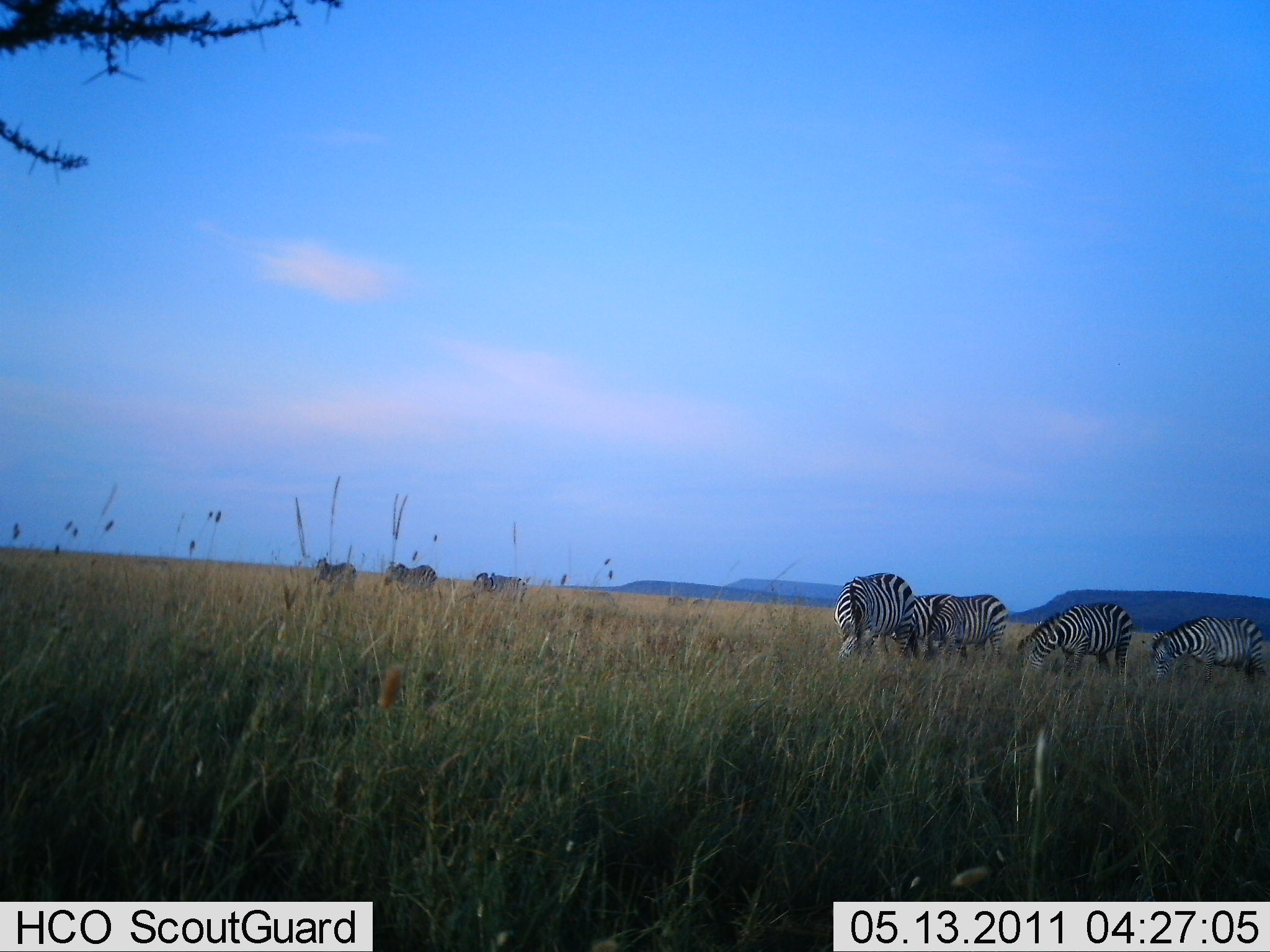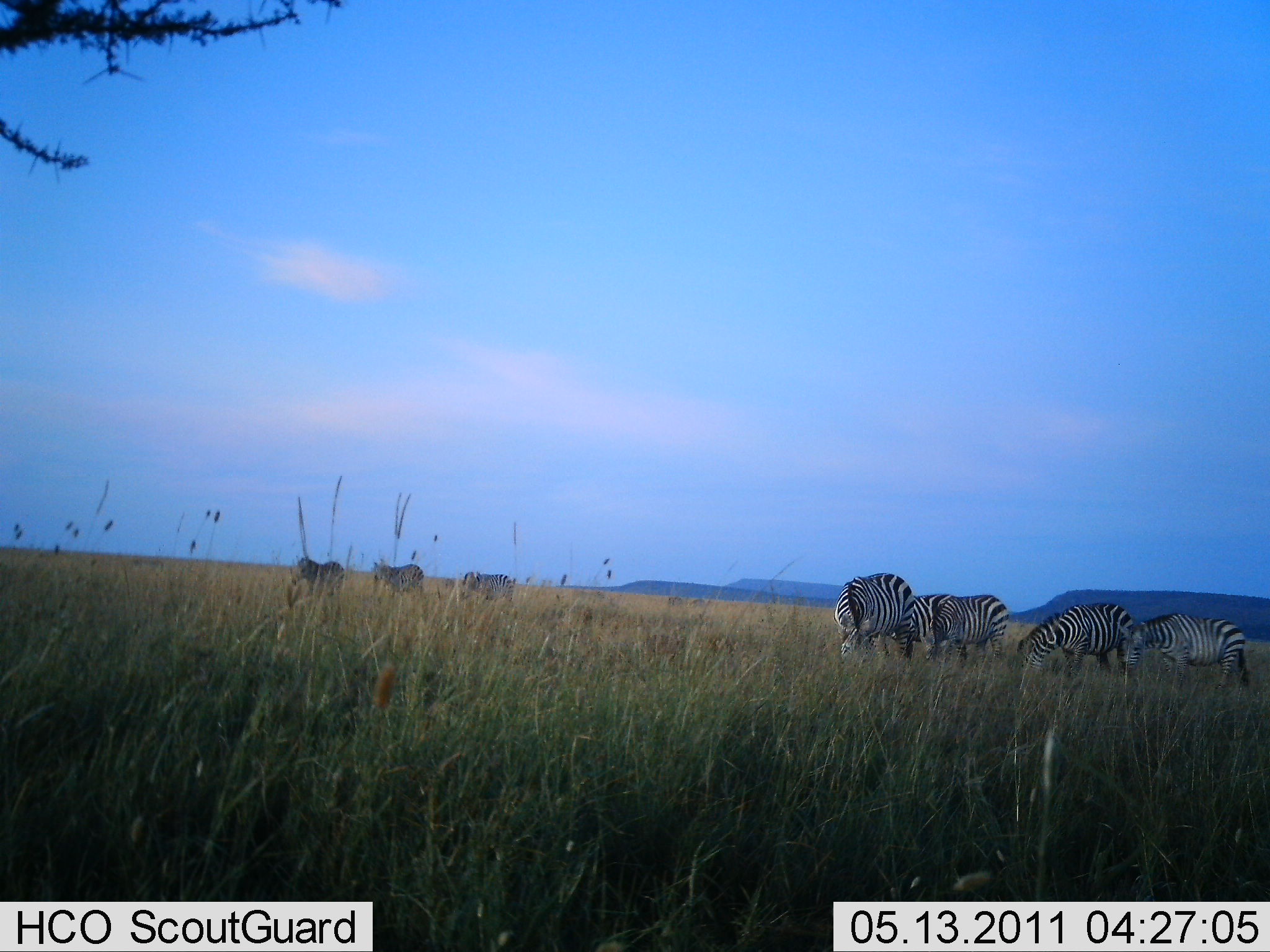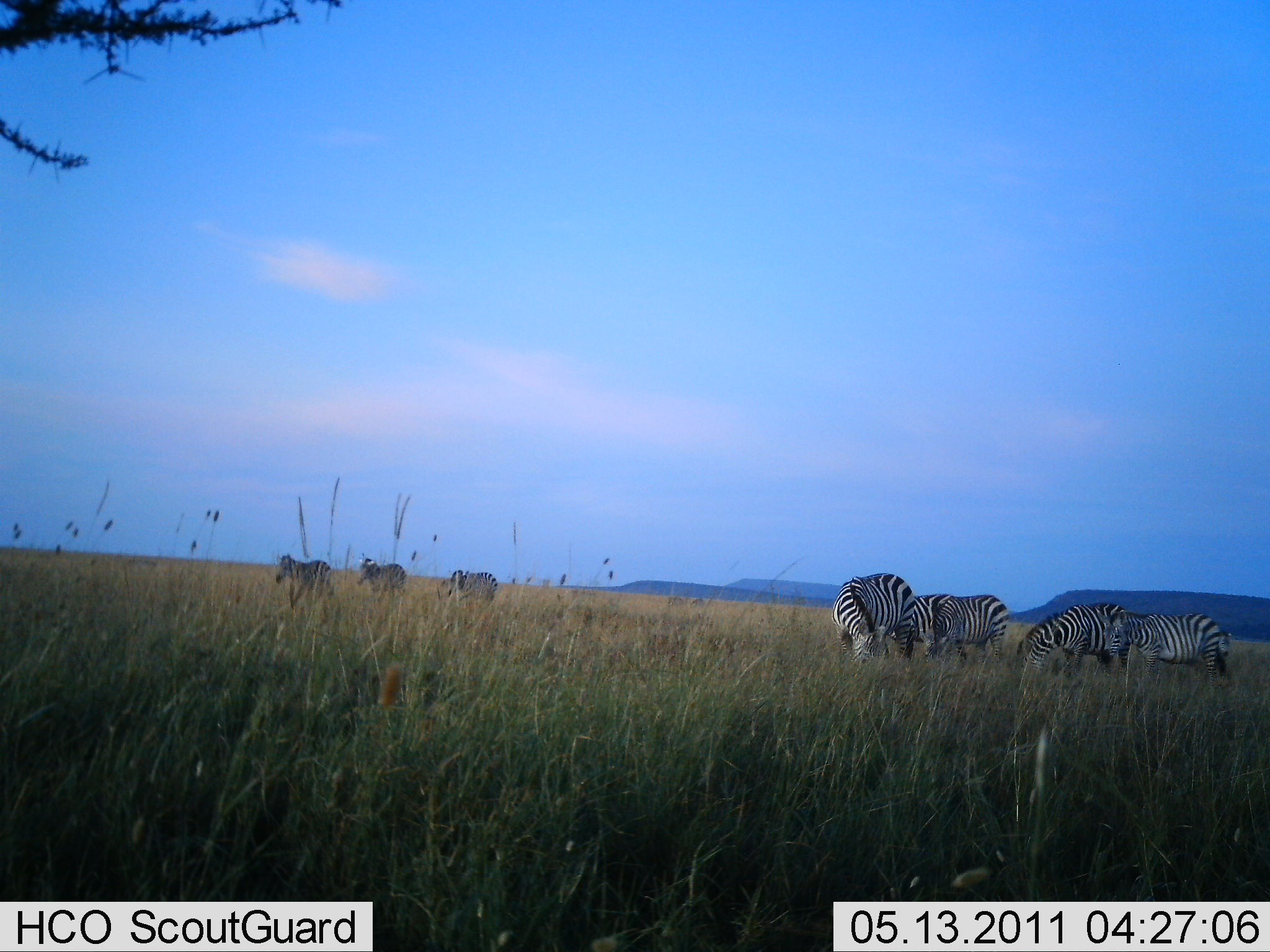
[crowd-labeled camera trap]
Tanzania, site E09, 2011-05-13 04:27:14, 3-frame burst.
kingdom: Animalia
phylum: Chordata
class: Mammalia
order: Perissodactyla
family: Equidae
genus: Equus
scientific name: Equus quagga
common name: plains zebra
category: zebra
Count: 7.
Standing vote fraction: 30%.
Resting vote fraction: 0%.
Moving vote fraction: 70%.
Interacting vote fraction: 0%.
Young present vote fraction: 10%.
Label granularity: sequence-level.